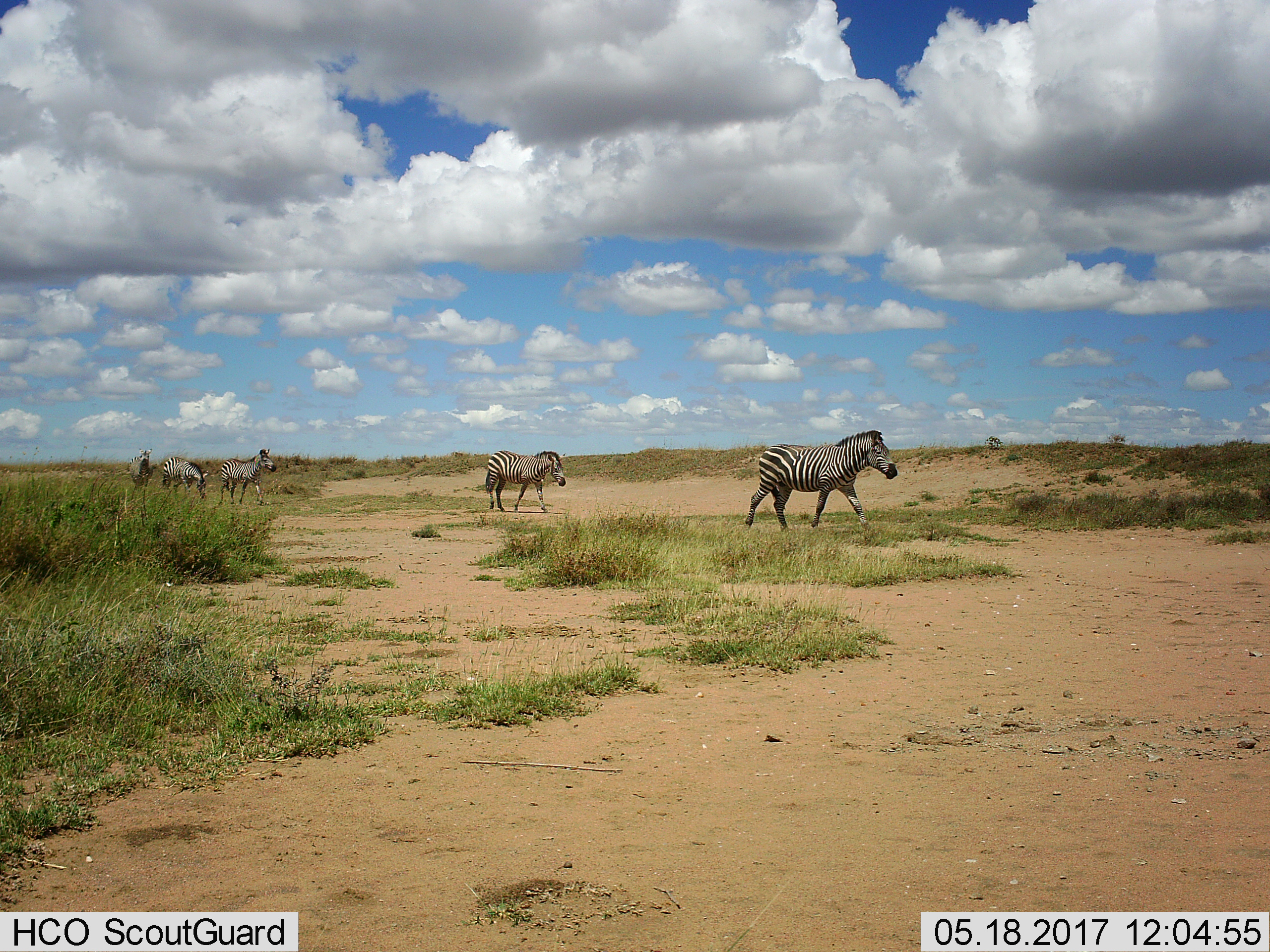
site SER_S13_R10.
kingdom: Animalia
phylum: Chordata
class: Mammalia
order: Perissodactyla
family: Equidae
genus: Equus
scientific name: Equus quagga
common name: plains zebra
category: zebraplains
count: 5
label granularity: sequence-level